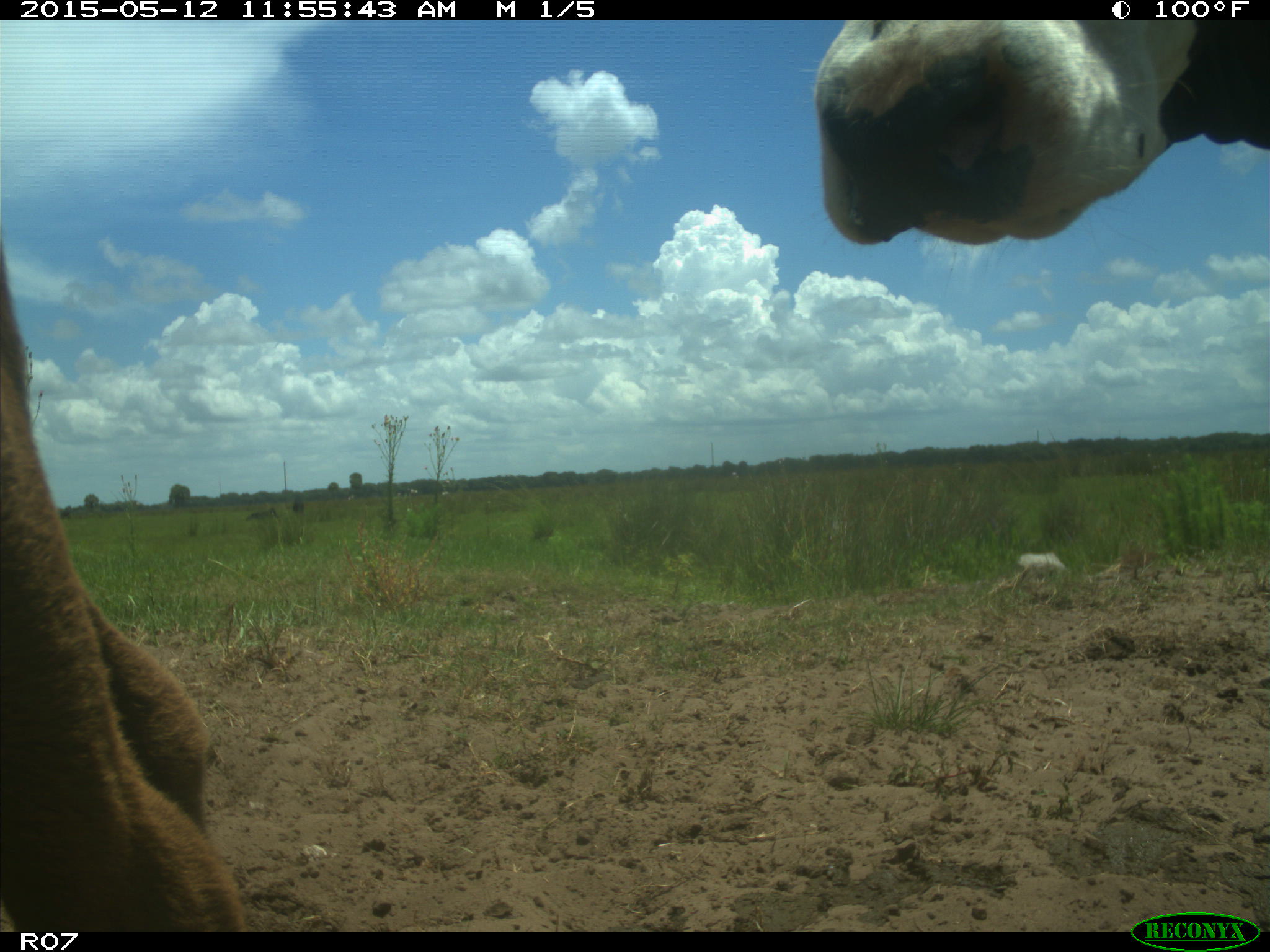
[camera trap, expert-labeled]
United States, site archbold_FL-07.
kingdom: Animalia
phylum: Chordata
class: Mammalia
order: Artiodactyla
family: Bovidae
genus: Bos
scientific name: Bos taurus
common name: domestic cow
Bos taurus (domestic cow).